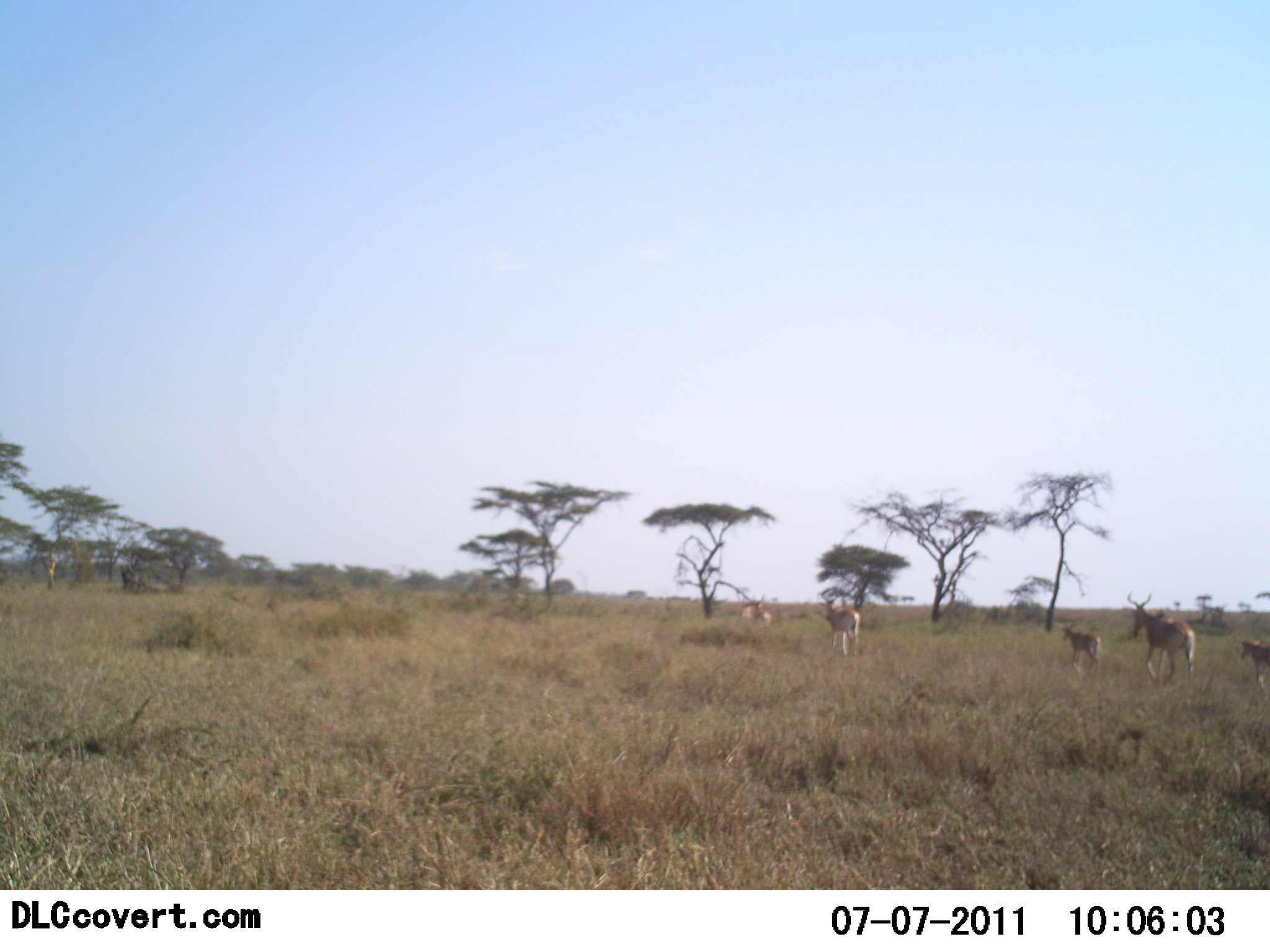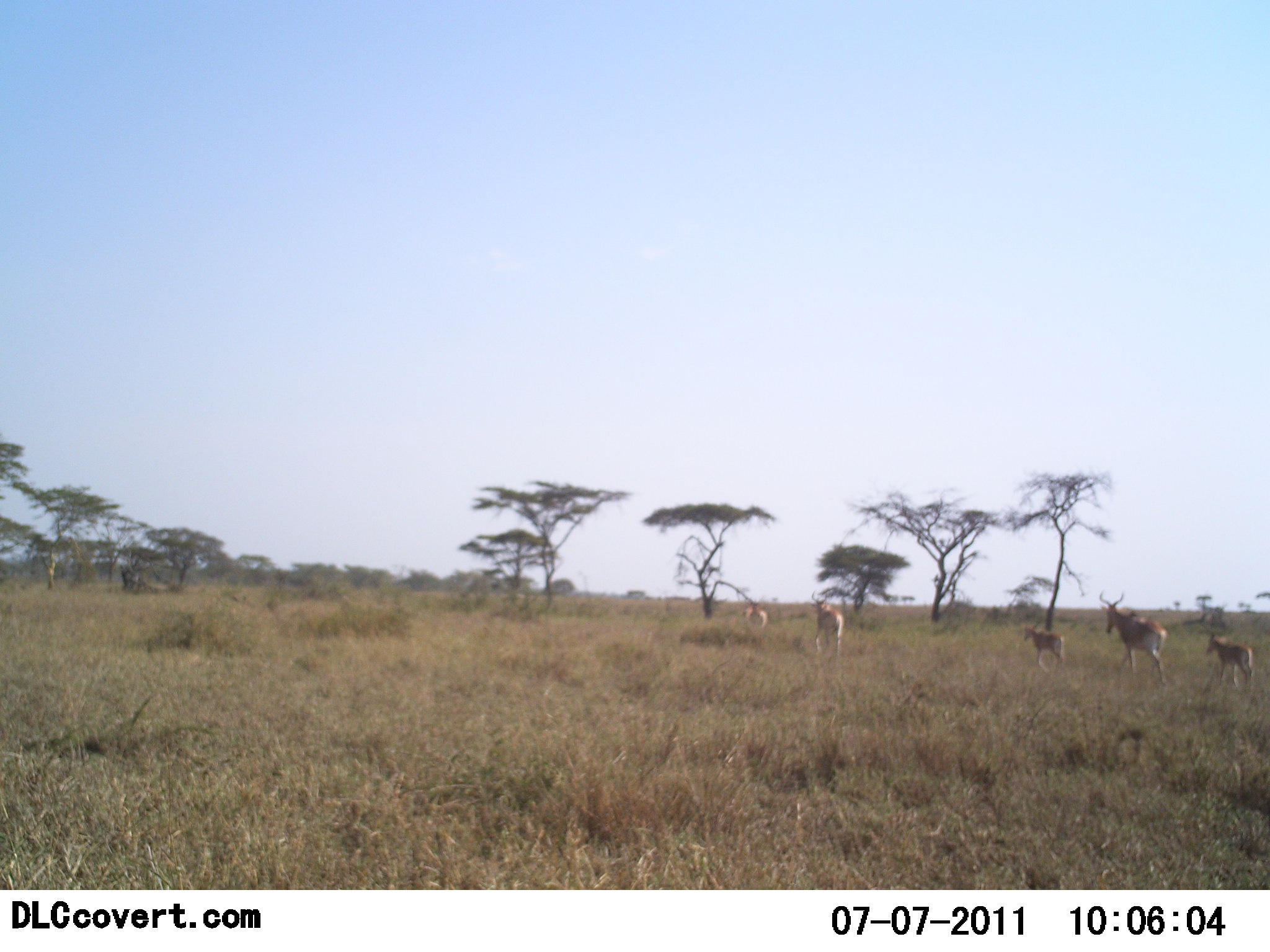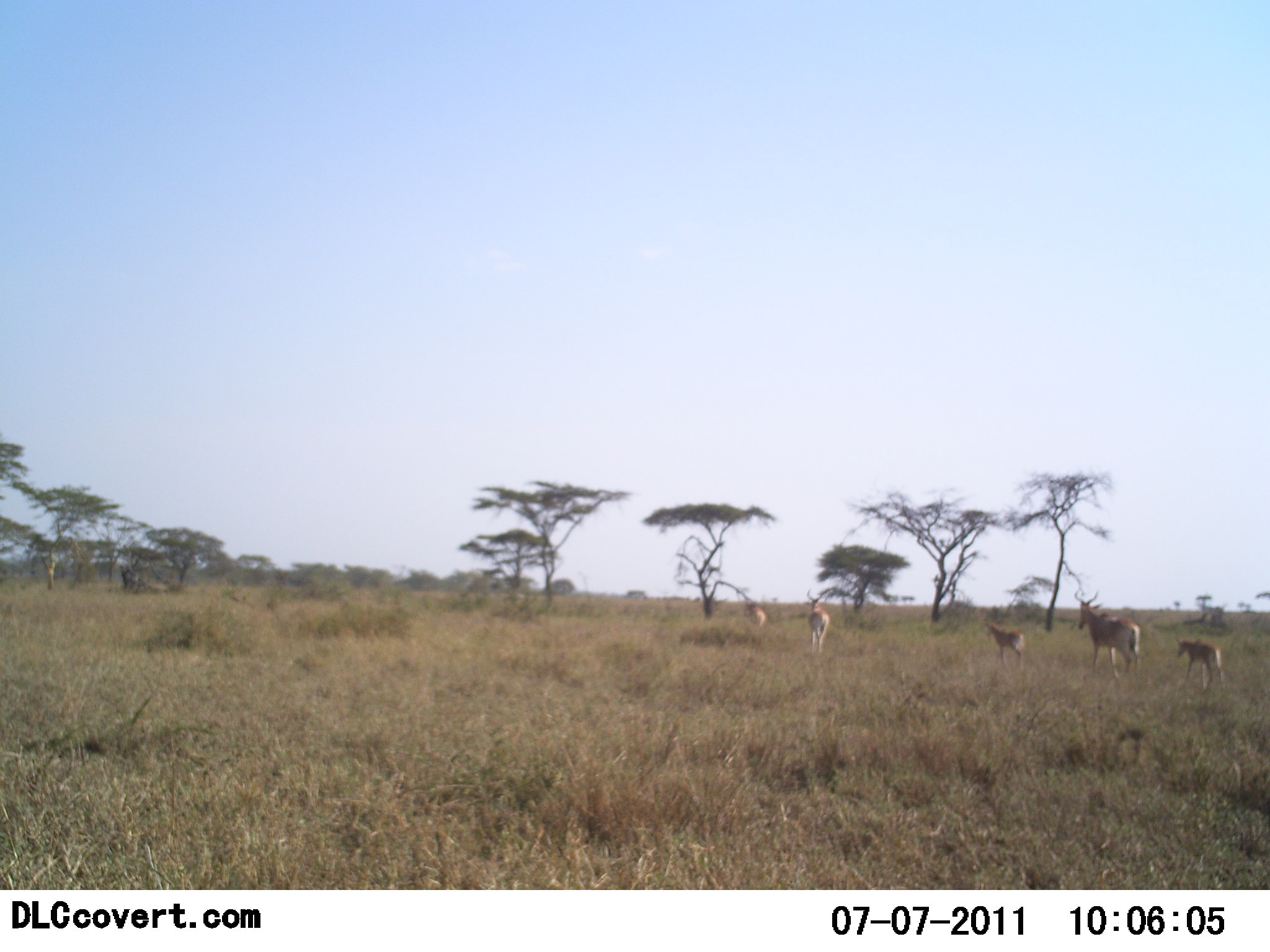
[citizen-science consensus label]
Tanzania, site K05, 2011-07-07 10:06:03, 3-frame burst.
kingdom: Animalia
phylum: Chordata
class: Mammalia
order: Artiodactyla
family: Bovidae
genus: Alcelaphus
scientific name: Alcelaphus buselaphus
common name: hartebeest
Hartebeest (Alcelaphus buselaphus), count 5. Behavior (volunteer vote fractions): standing 9%, resting 0%, moving 100%, interacting 0%. Young present (vote fraction): 91%. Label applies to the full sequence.